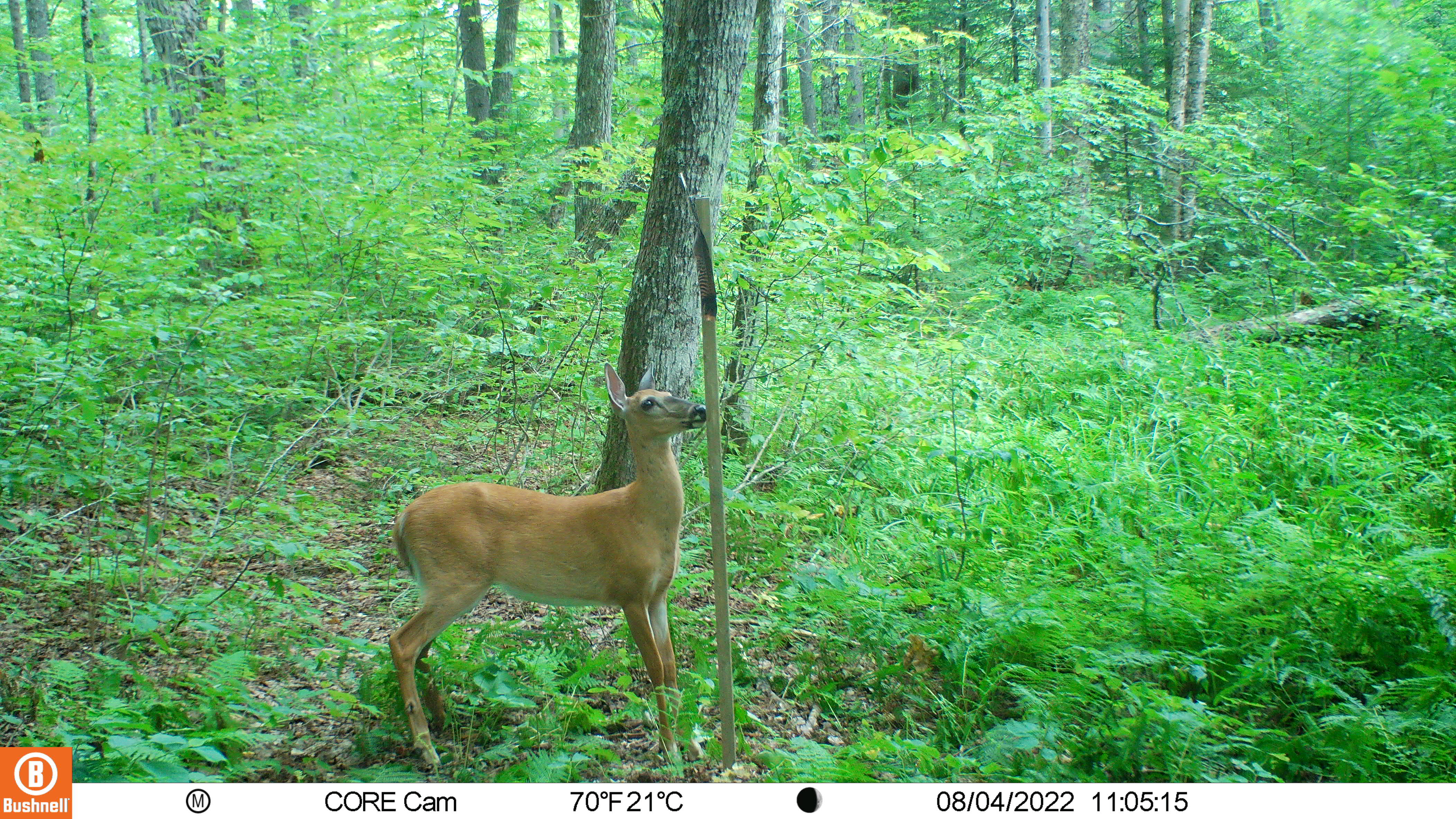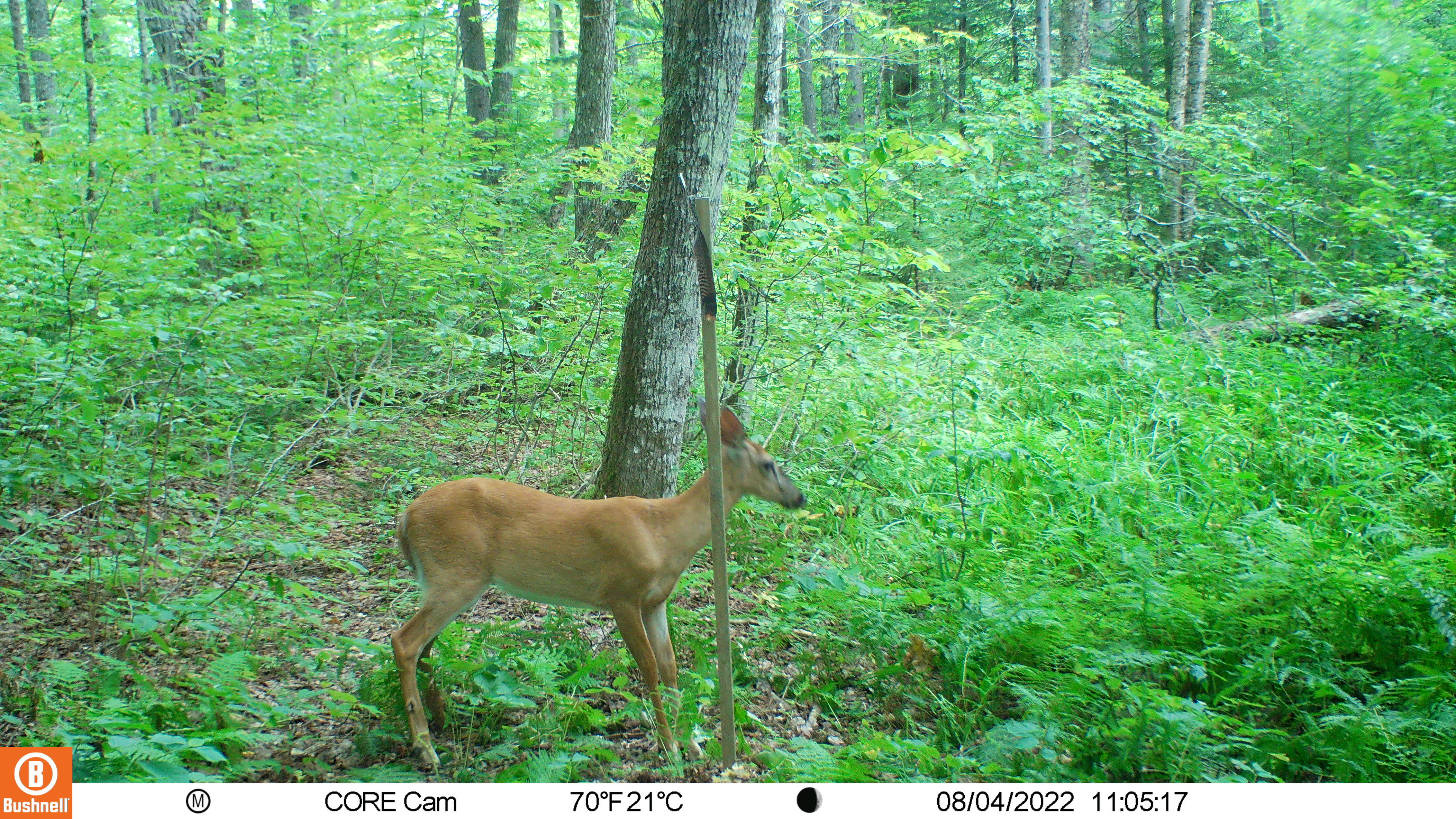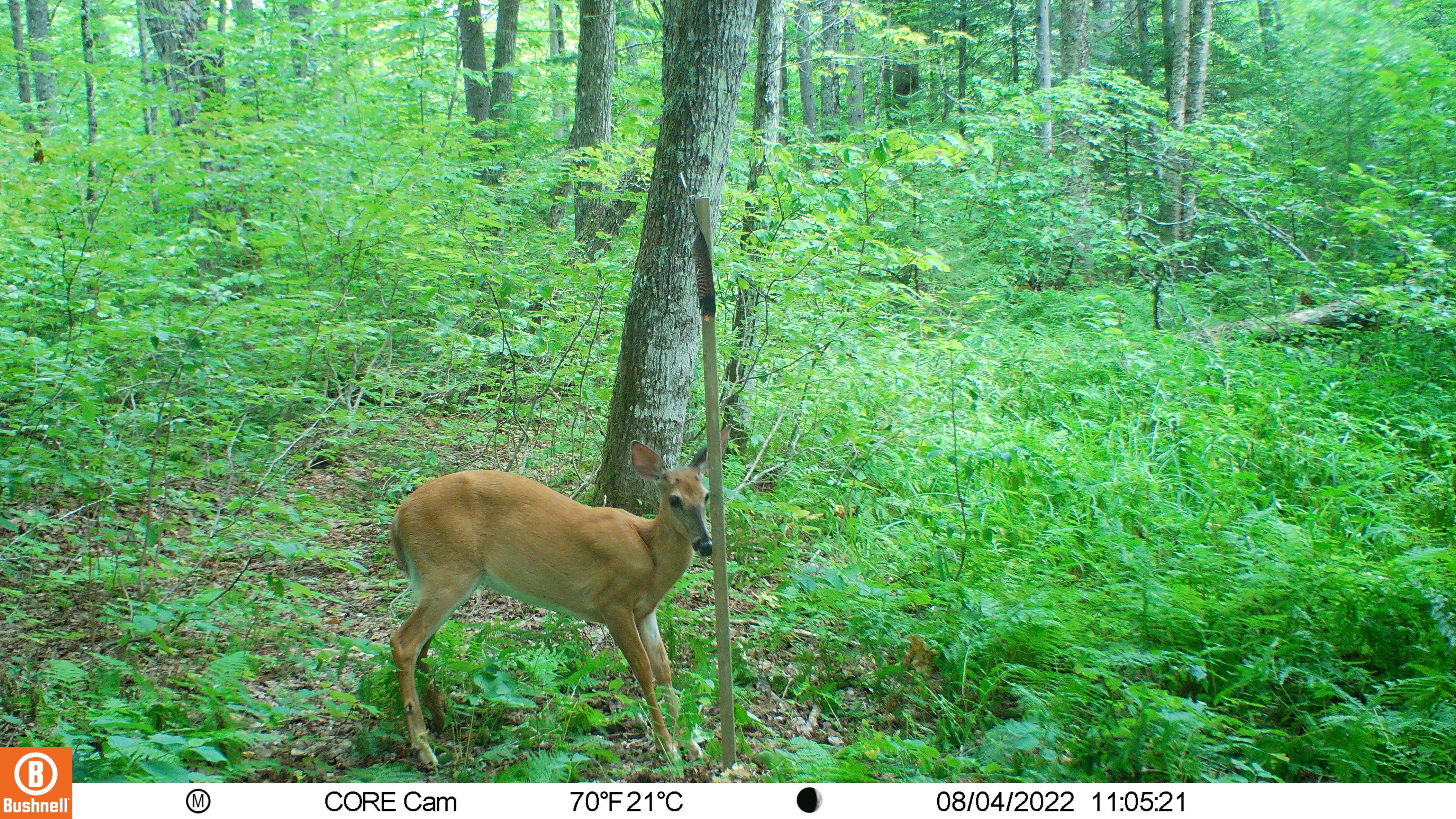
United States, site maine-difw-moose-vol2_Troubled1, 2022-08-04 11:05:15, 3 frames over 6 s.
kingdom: Animalia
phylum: Chordata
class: Mammalia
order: Artiodactyla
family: Cervidae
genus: Odocoileus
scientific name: Odocoileus virginianus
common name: white-tailed deer